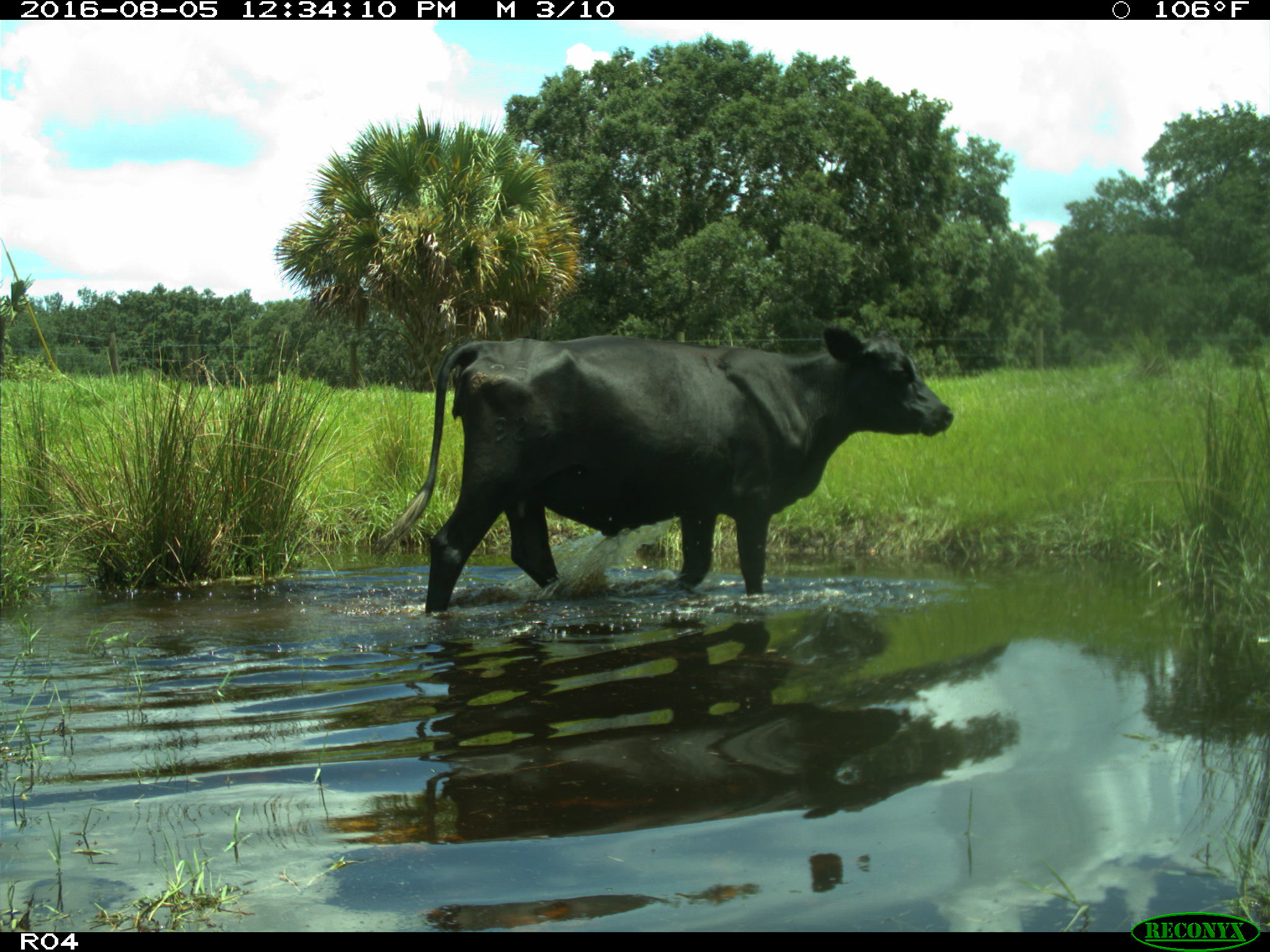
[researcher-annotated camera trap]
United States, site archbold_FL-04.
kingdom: Animalia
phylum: Chordata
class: Mammalia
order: Artiodactyla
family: Bovidae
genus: Bos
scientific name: Bos taurus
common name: domestic cow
Bos taurus (domestic cow).